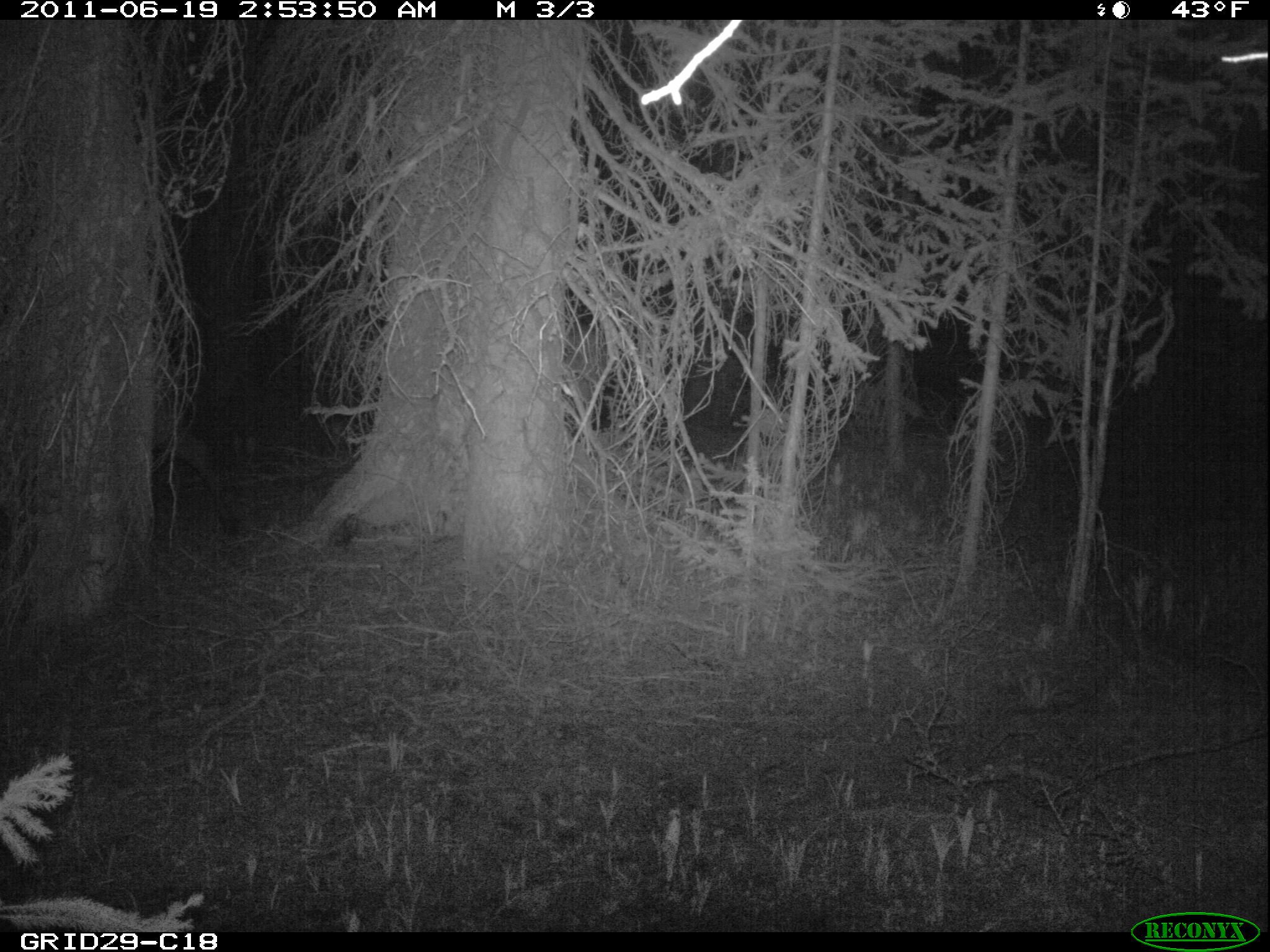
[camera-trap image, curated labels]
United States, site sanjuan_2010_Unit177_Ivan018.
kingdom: Animalia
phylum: Chordata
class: Mammalia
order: Artiodactyla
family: Cervidae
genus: Cervus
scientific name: Cervus elaphus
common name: red deer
Cervus elaphus (red deer).